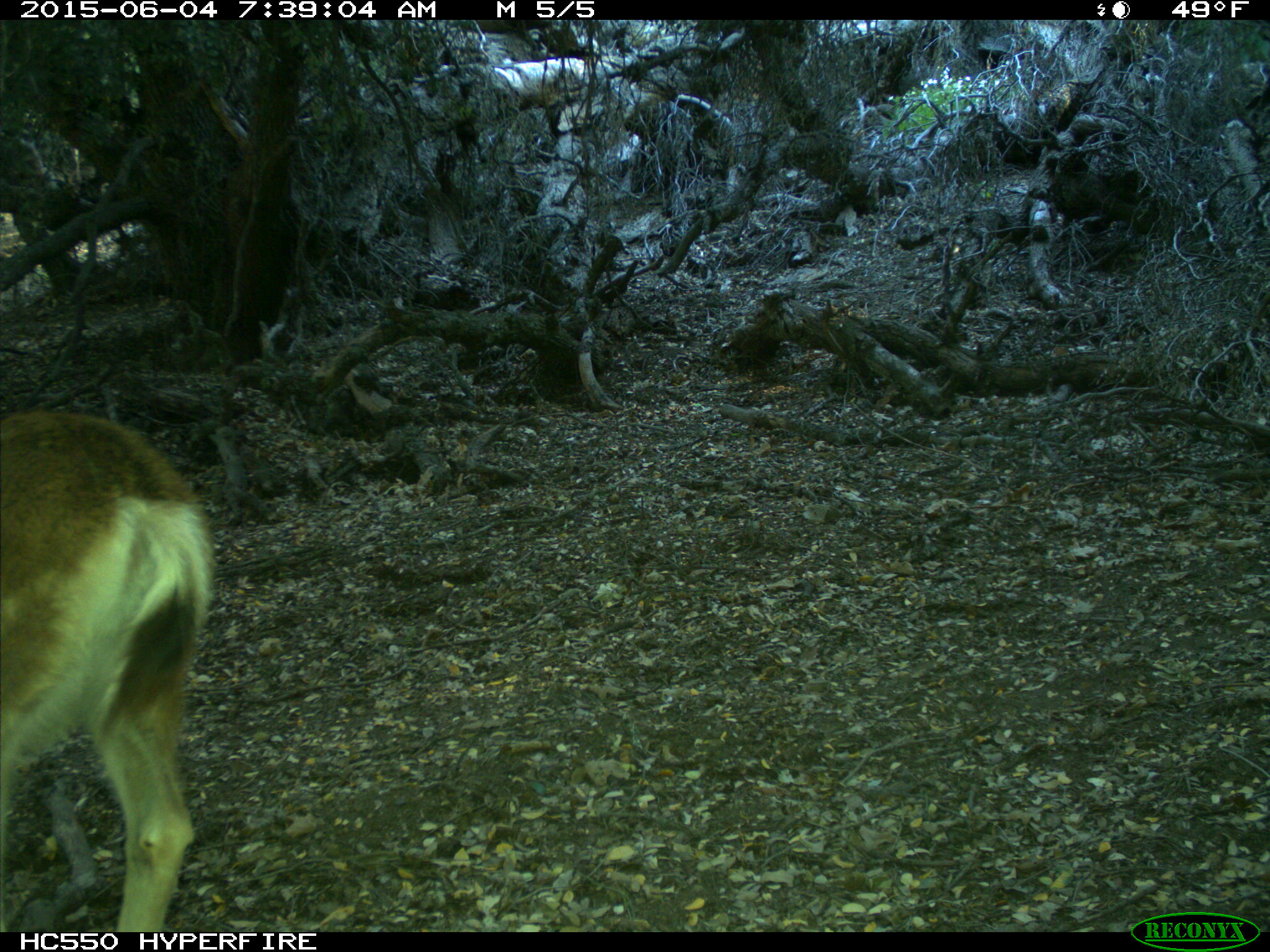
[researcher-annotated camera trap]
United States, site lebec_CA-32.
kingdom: Animalia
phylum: Chordata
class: Mammalia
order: Artiodactyla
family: Cervidae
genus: Odocoileus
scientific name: Odocoileus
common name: deer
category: unidentified deer